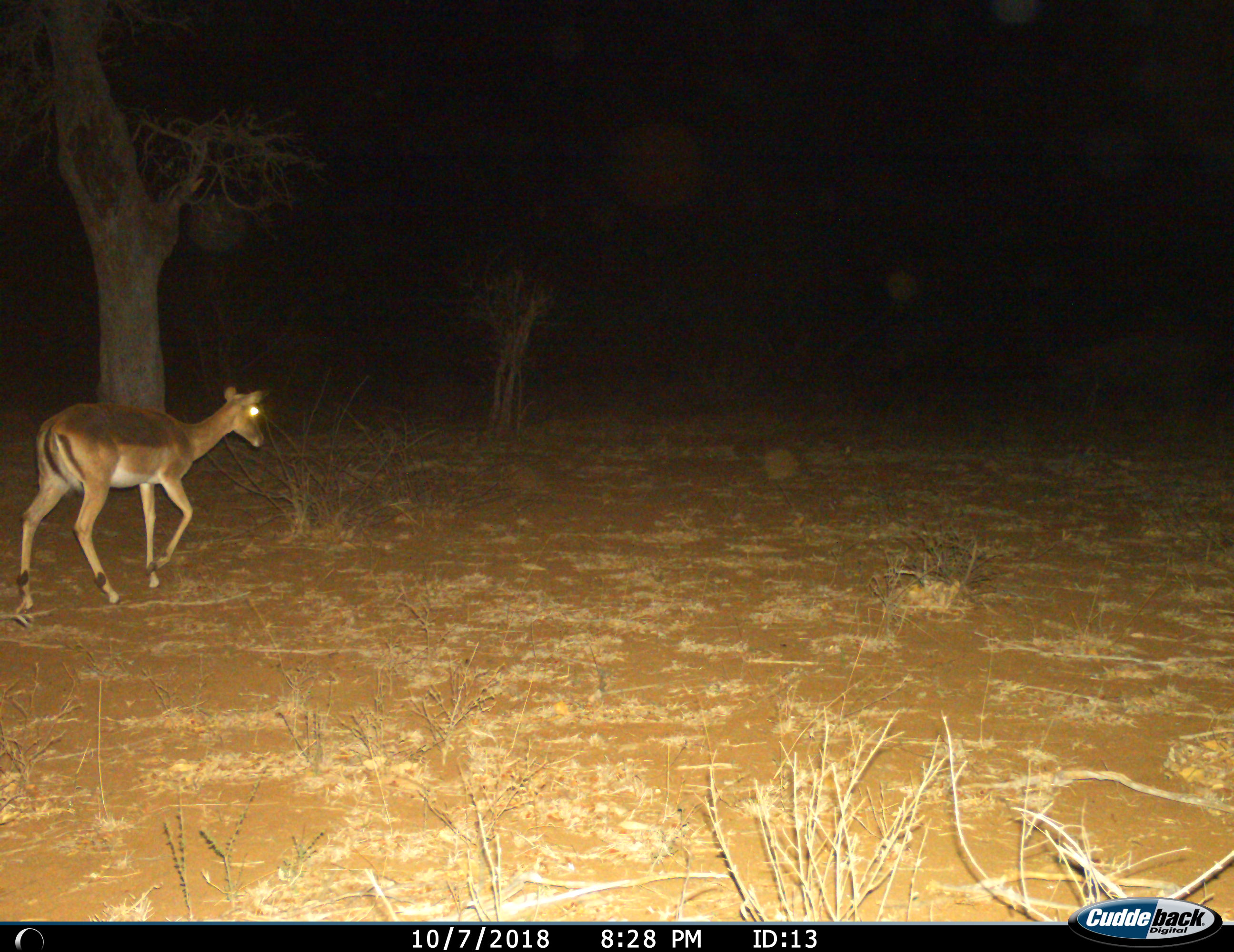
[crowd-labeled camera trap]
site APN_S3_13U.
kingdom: Animalia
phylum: Chordata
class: Mammalia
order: Artiodactyla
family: Bovidae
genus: Aepyceros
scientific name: Aepyceros melampus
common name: impala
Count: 1.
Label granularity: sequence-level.